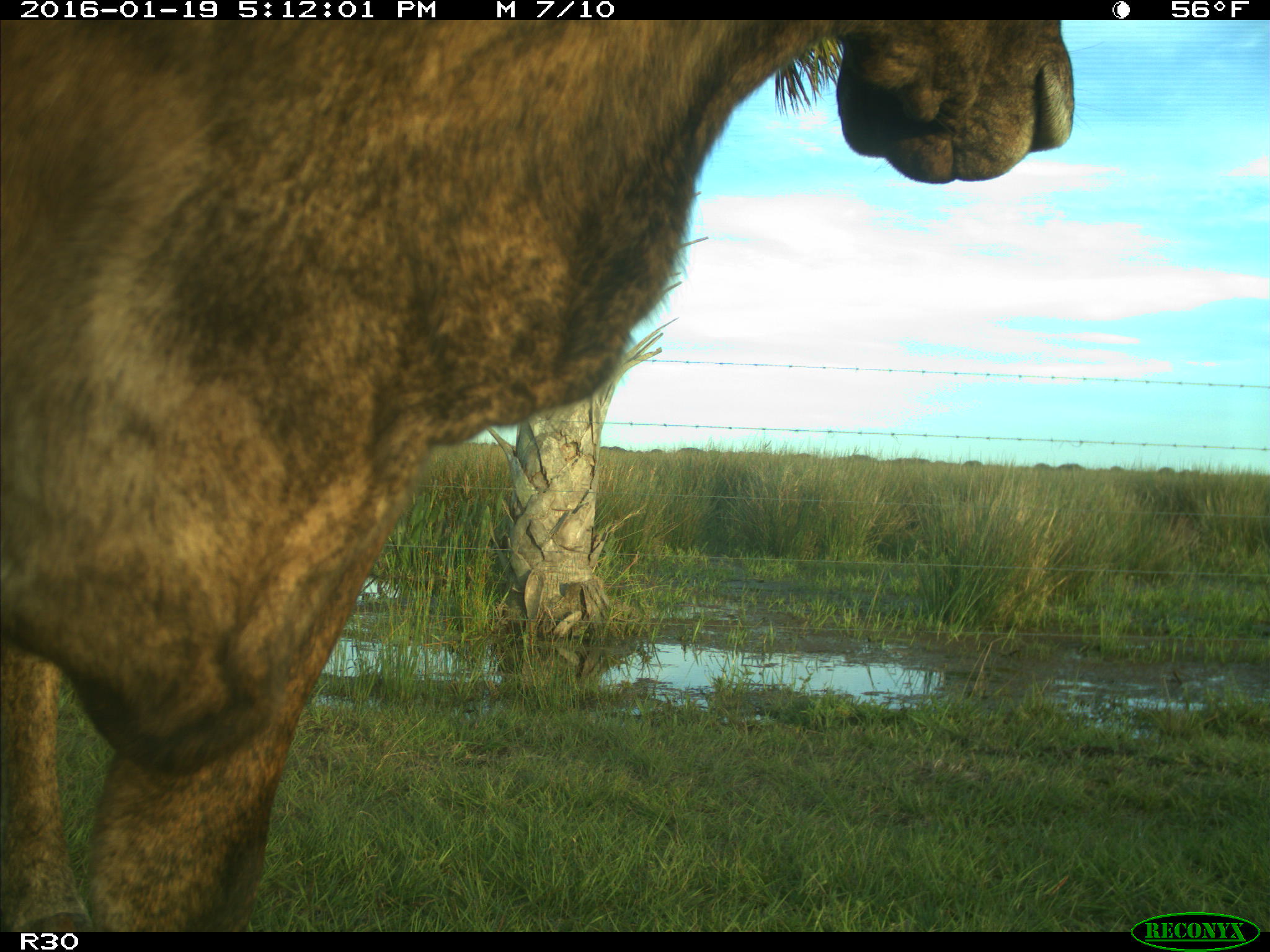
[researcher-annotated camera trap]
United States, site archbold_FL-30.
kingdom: Animalia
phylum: Chordata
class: Mammalia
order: Artiodactyla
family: Bovidae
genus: Bos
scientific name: Bos taurus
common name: domestic cow